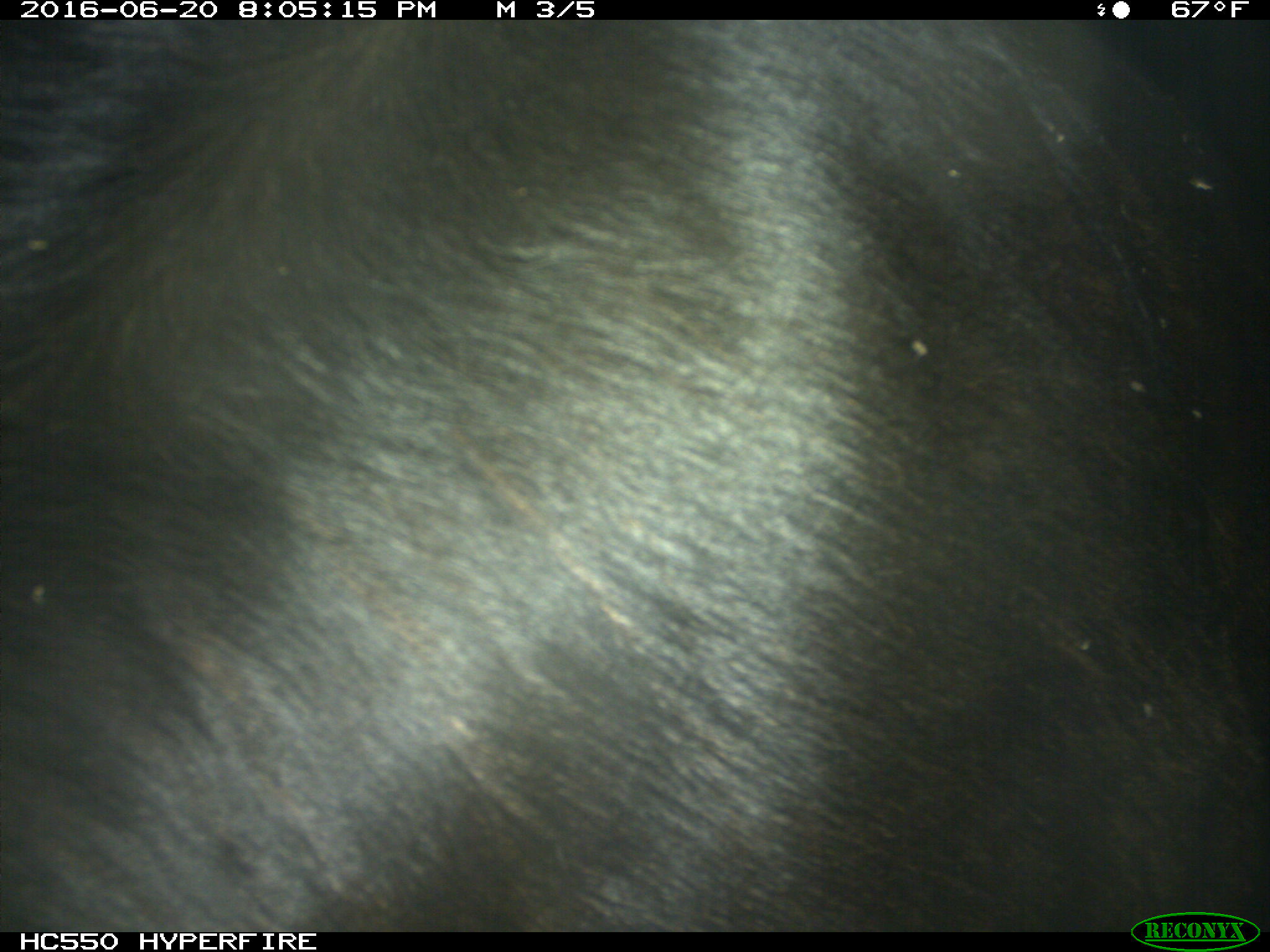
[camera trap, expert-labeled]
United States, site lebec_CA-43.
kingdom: Animalia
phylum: Chordata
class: Mammalia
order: Artiodactyla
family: Bovidae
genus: Bos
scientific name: Bos taurus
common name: domestic cow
Bos taurus (domestic cow).